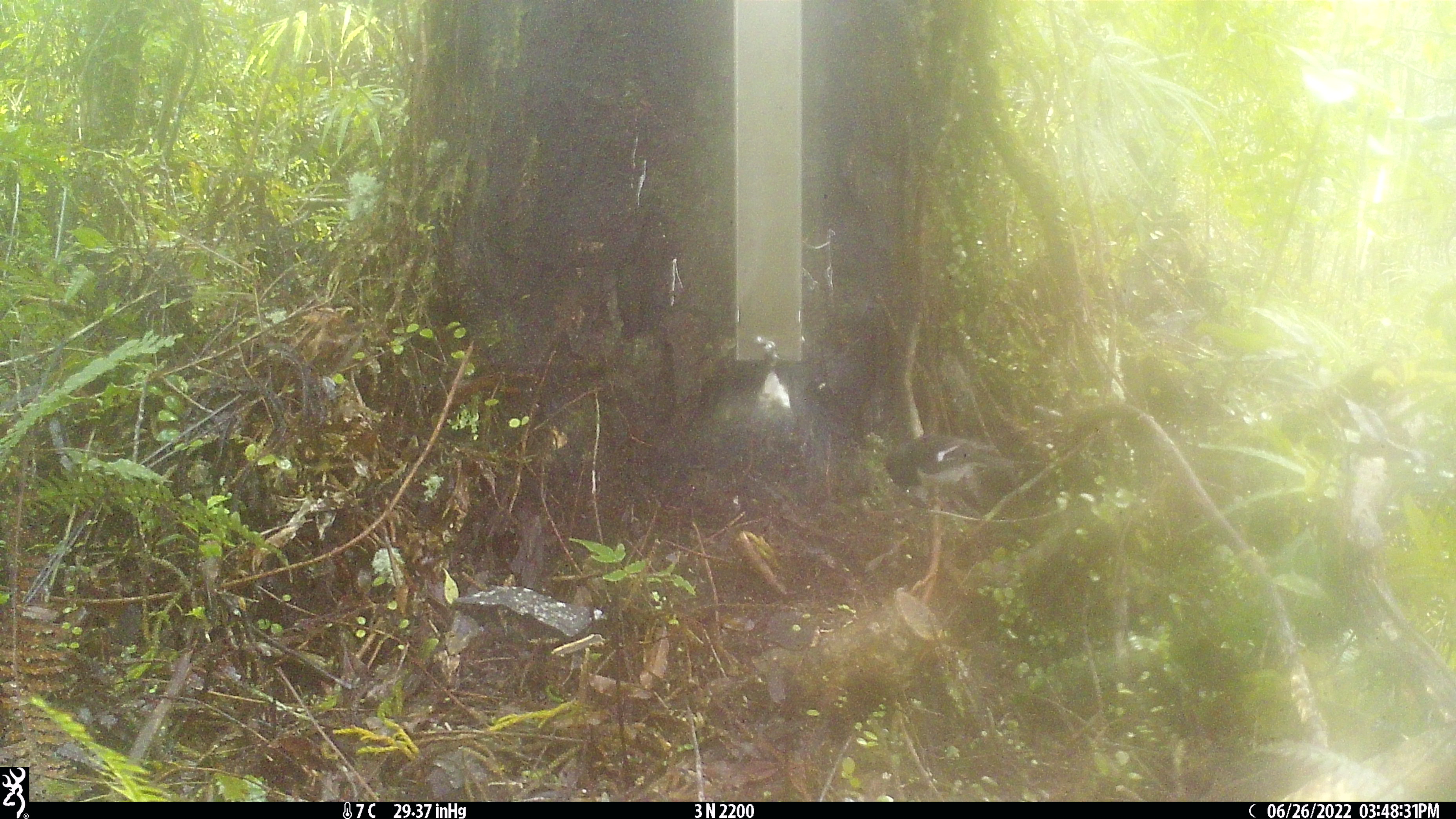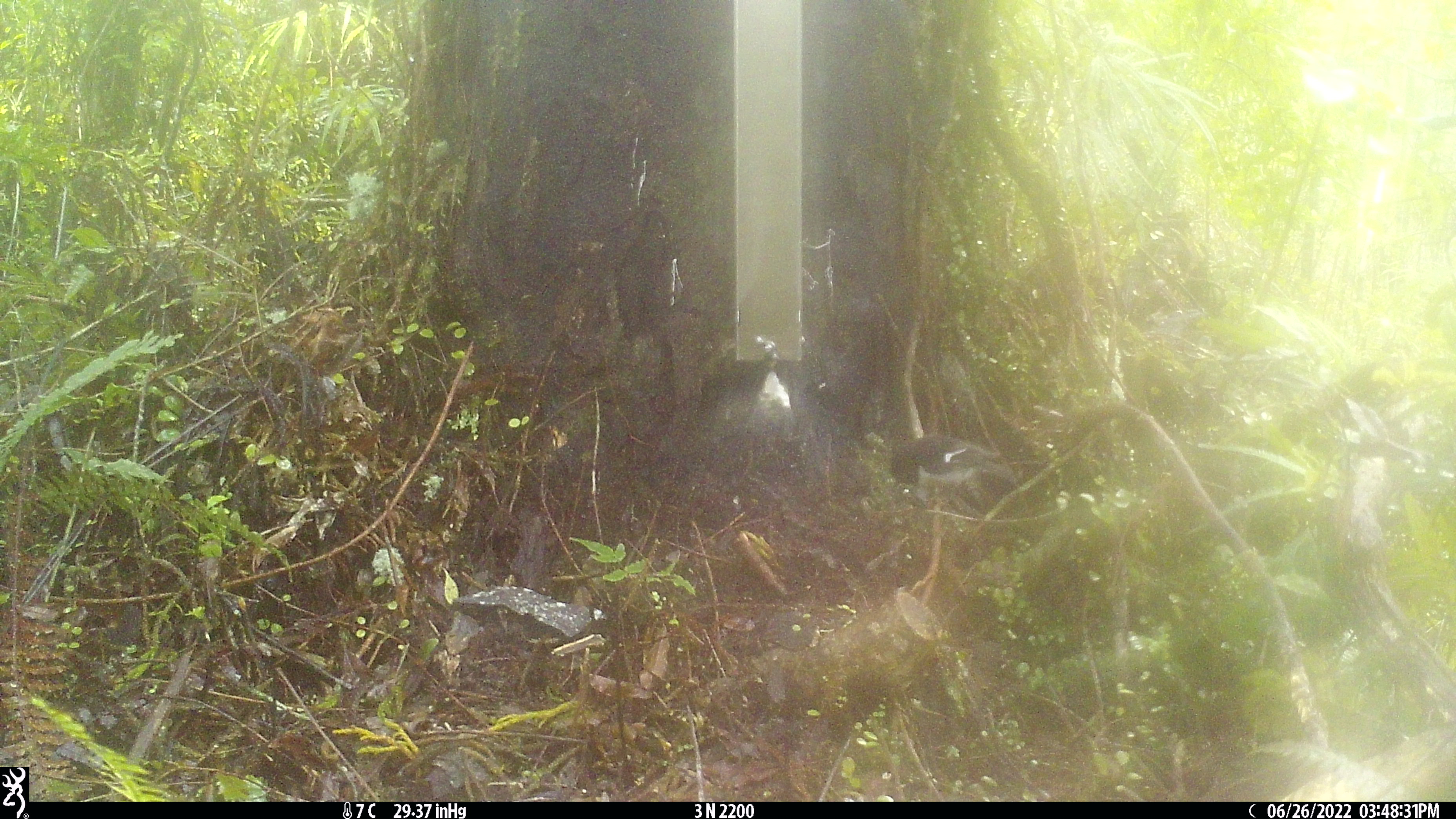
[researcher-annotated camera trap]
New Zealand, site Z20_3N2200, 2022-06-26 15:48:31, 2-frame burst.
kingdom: Animalia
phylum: Chordata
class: Aves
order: Passeriformes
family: Petroicidae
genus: Petroica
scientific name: Petroica macrocephala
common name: tomtit